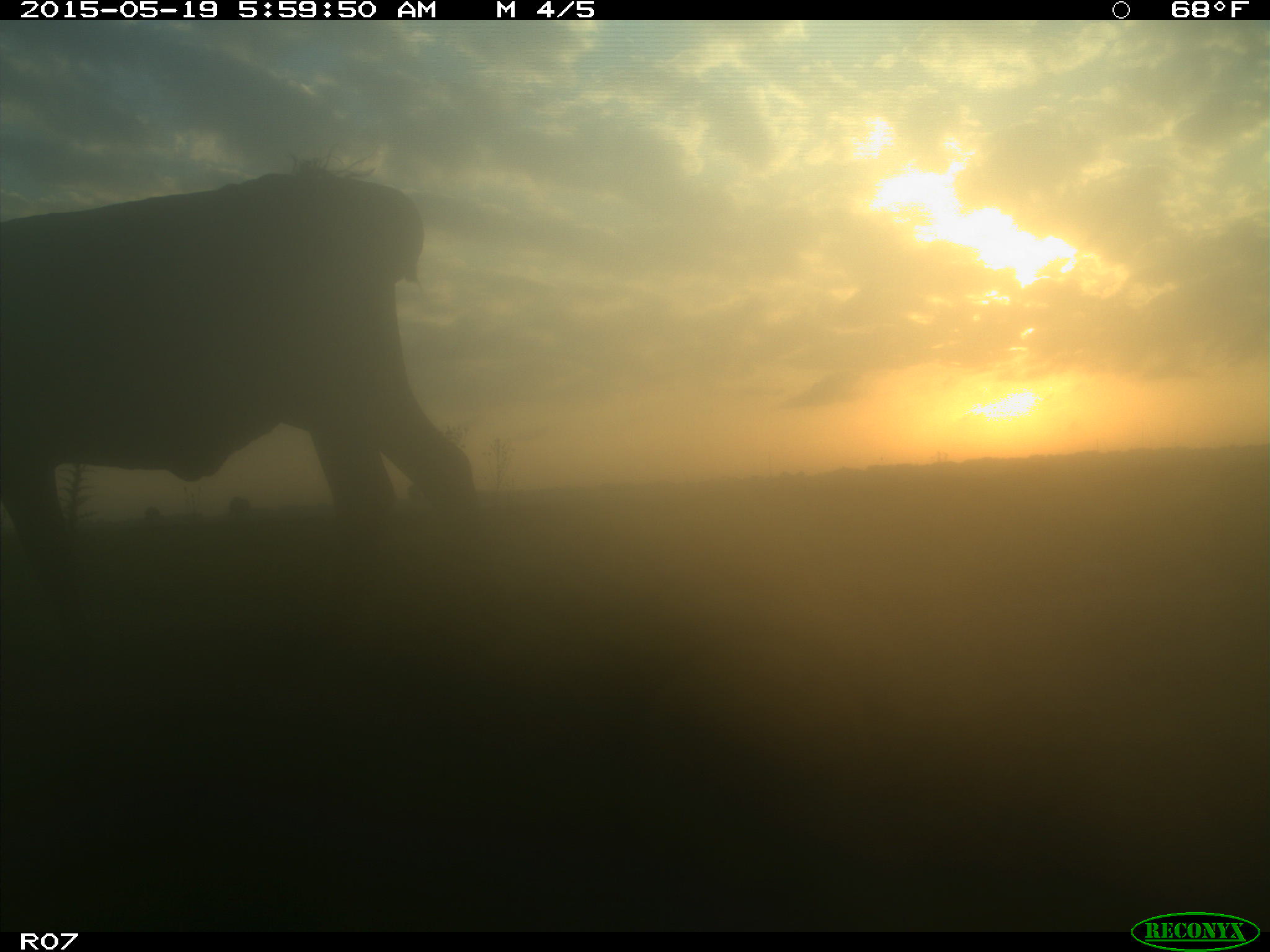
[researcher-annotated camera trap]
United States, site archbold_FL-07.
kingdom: Animalia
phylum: Chordata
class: Mammalia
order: Artiodactyla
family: Bovidae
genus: Bos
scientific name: Bos taurus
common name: domestic cow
Bos taurus (domestic cow).